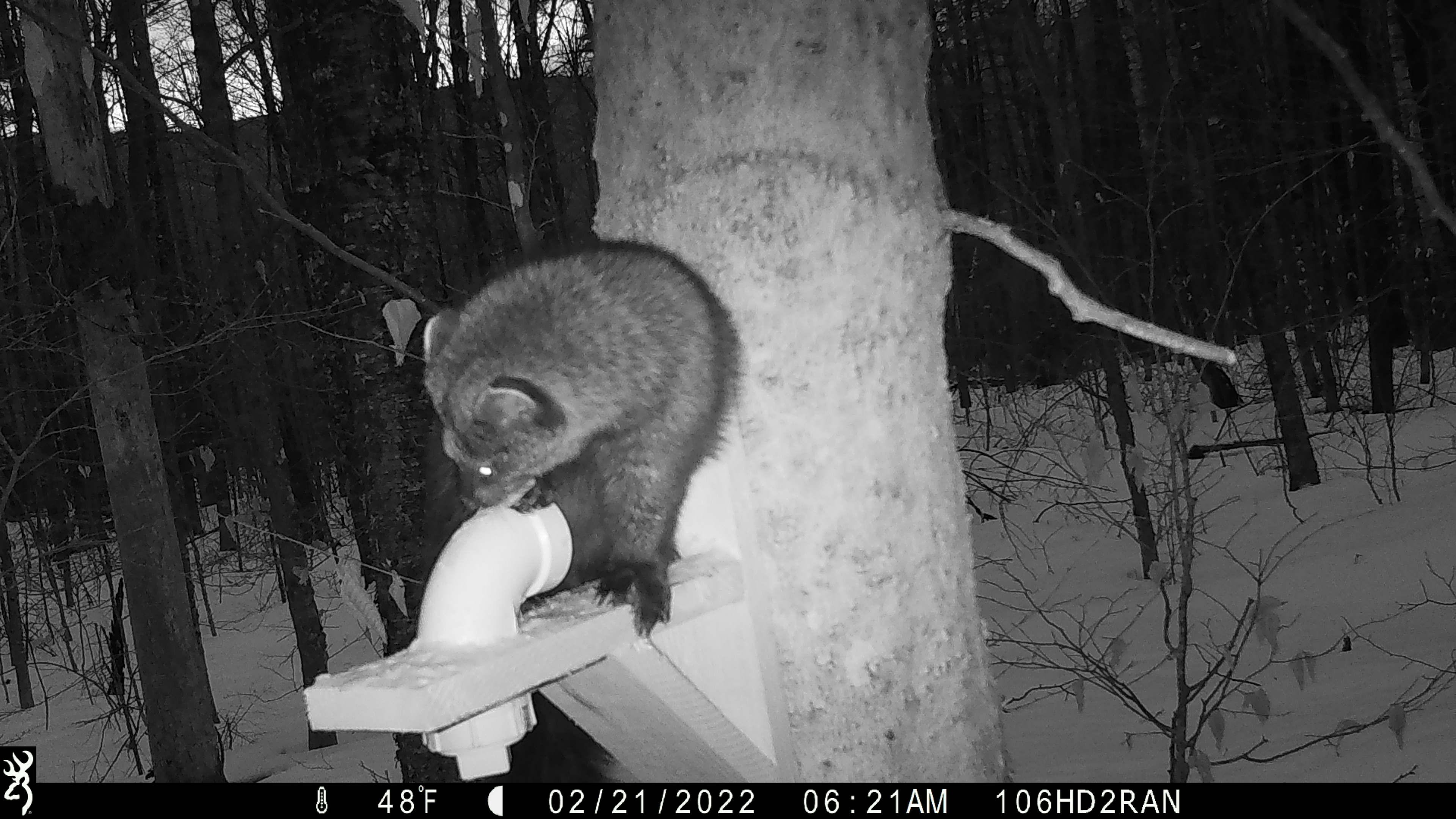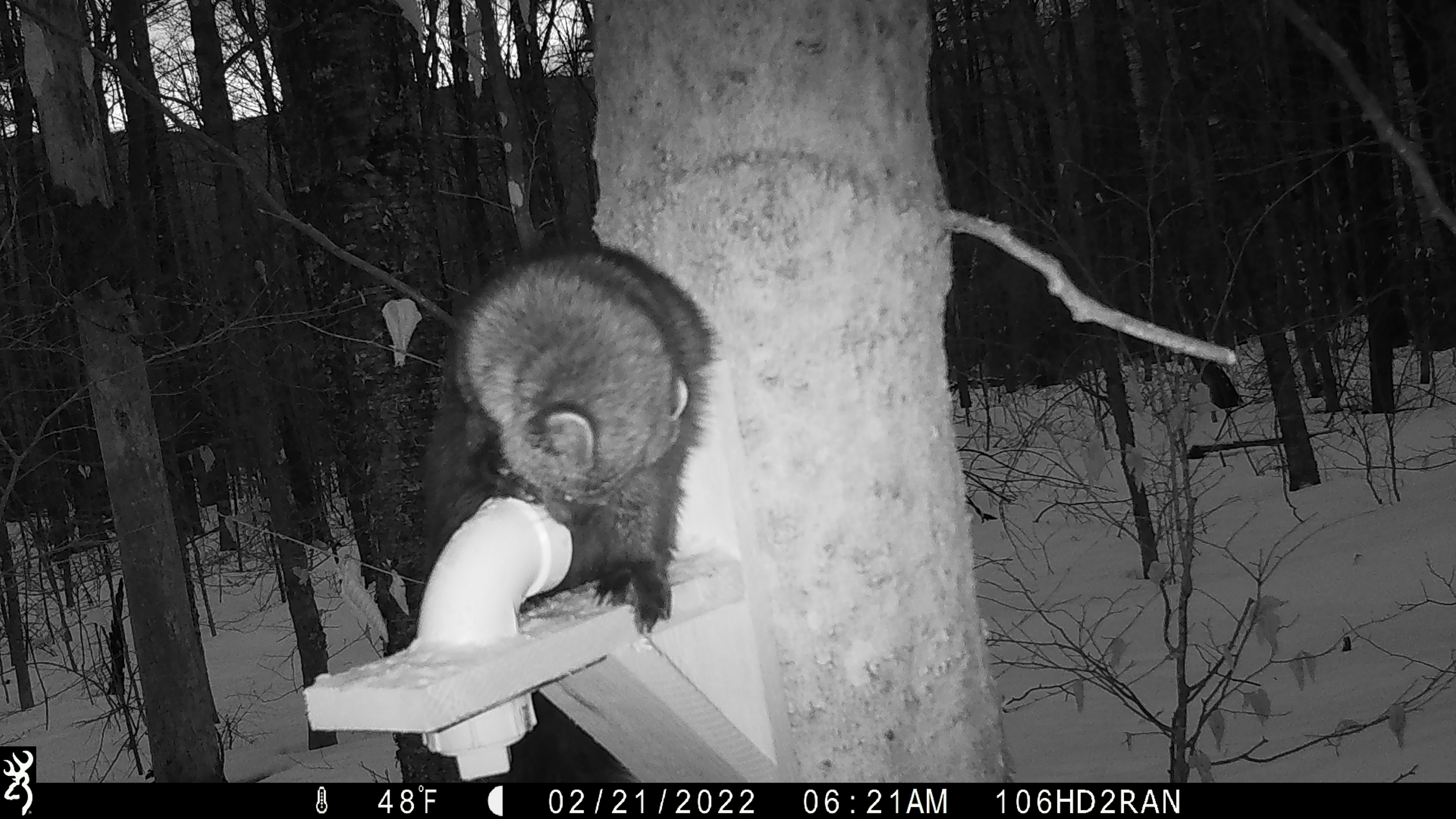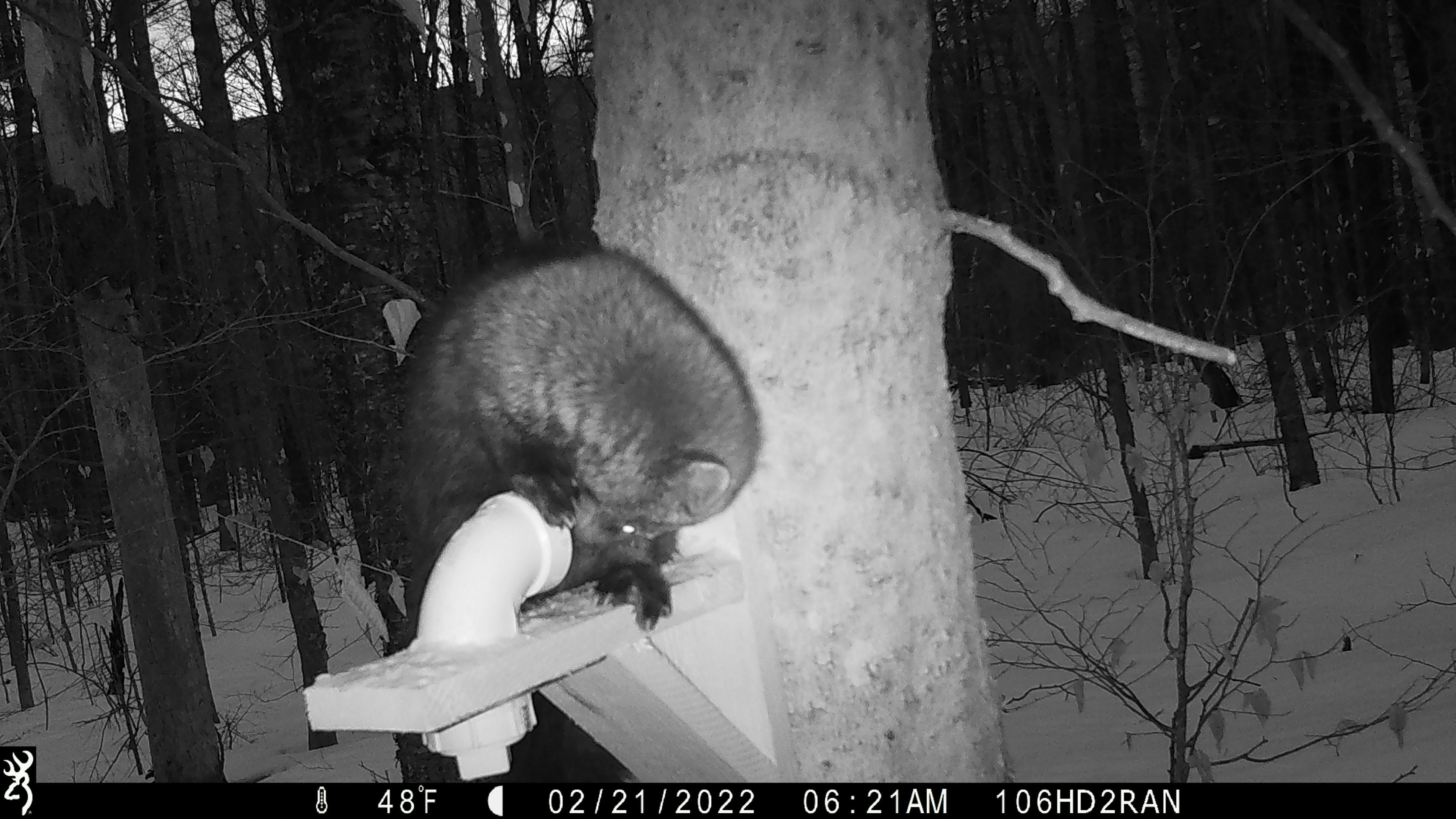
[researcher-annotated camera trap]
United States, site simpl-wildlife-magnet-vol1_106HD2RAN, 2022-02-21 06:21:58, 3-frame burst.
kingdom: Animalia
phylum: Chordata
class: Mammalia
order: Carnivora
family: Mustelidae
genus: Pekania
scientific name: Pekania pennanti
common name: fisher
Fisher (Pekania pennanti).